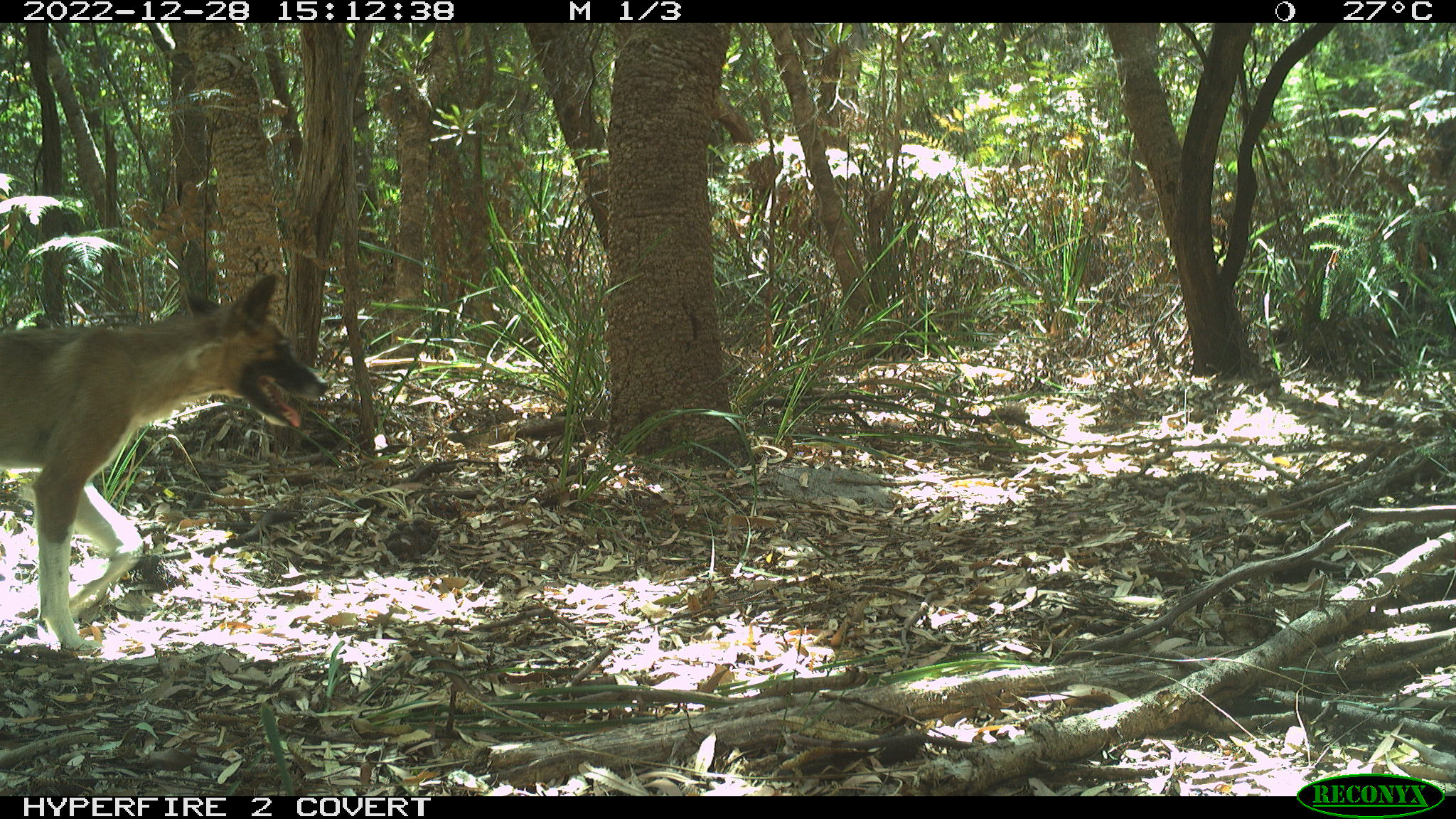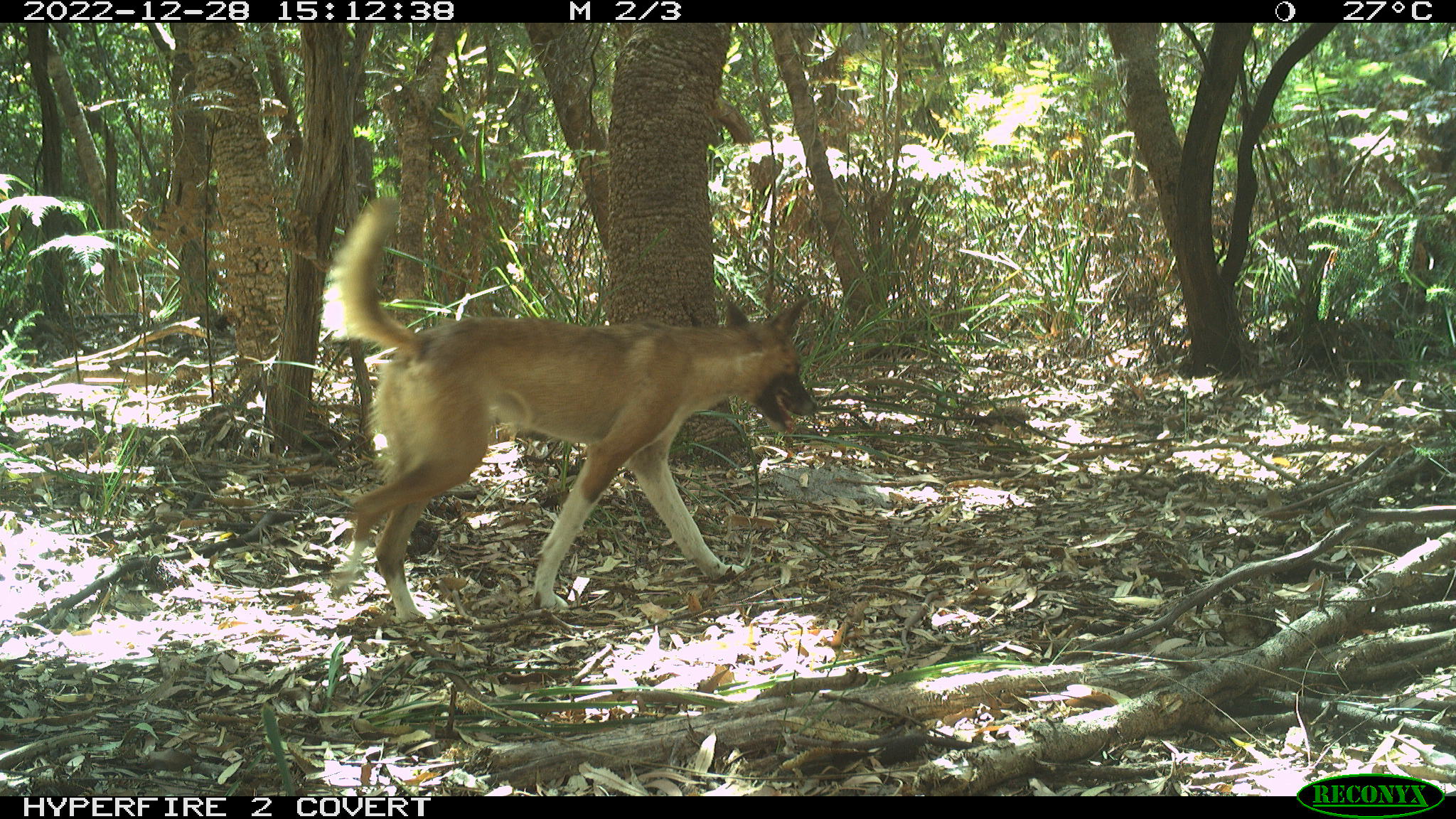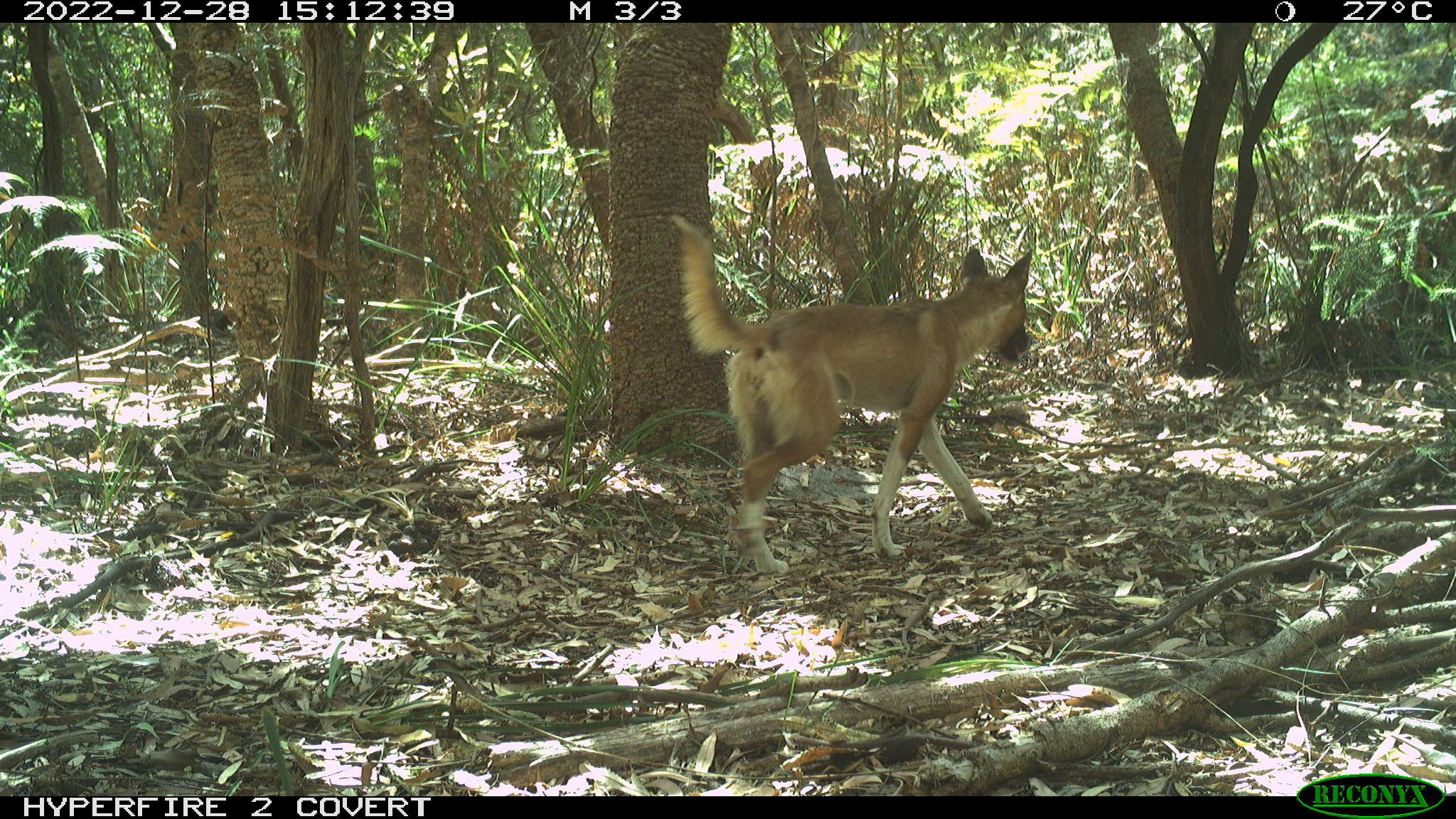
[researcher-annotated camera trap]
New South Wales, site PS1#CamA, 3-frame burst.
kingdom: Animalia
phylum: Chordata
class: Mammalia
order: Carnivora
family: Canidae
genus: Canis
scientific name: Canis familiaris dingo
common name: dingo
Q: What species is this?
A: Dingo (Canis familiaris dingo).